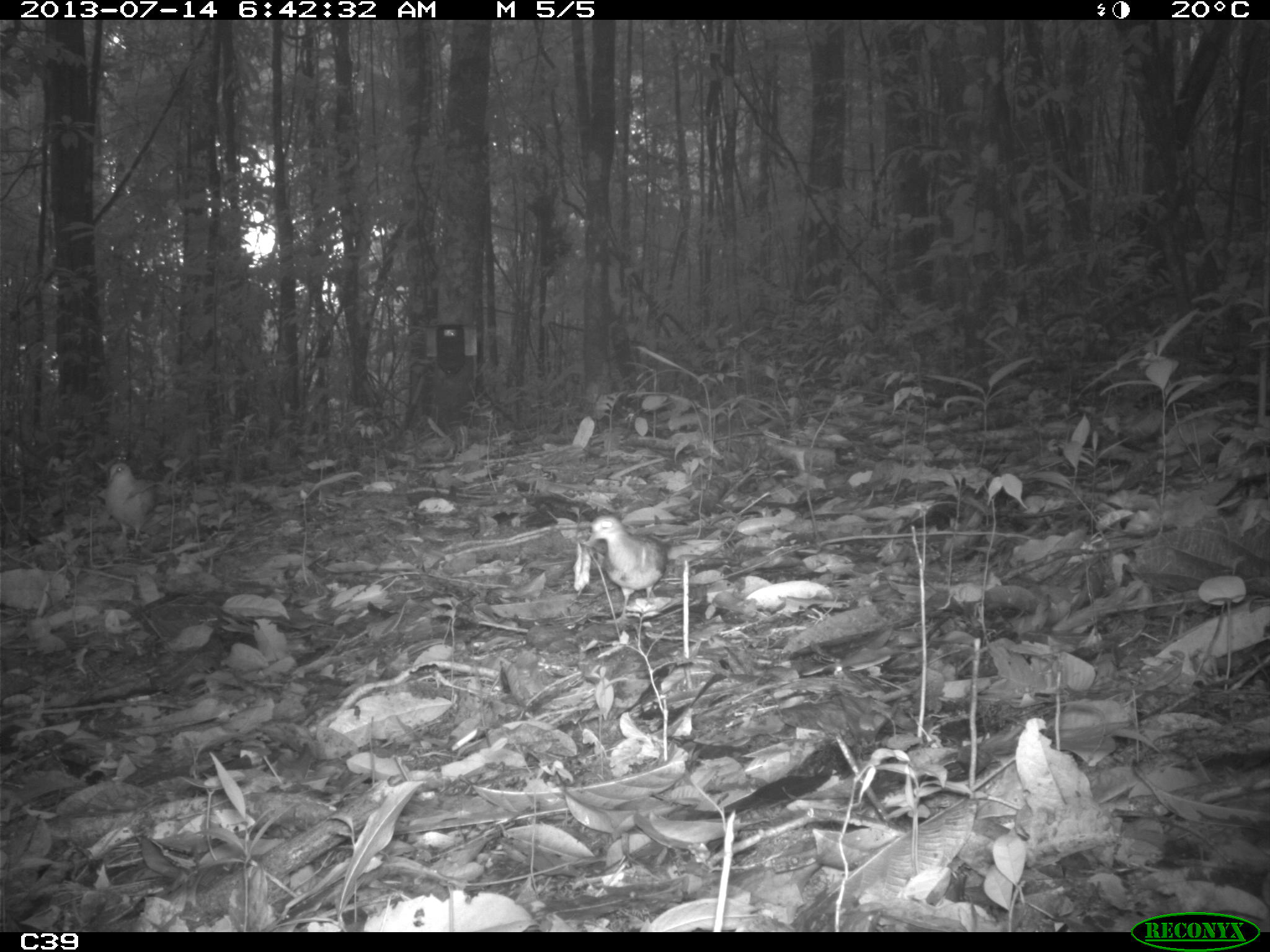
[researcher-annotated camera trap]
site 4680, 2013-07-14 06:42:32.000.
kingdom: Animalia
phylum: Chordata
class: Aves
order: Columbiformes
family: Columbidae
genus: Leptotila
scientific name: Leptotila rufaxilla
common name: gray-fronted dove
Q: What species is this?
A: Leptotila rufaxilla (gray-fronted dove).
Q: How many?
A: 2.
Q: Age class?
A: Adult.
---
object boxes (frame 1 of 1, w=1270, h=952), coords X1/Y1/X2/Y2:
leptotila rufaxilla: 585/514/667/623